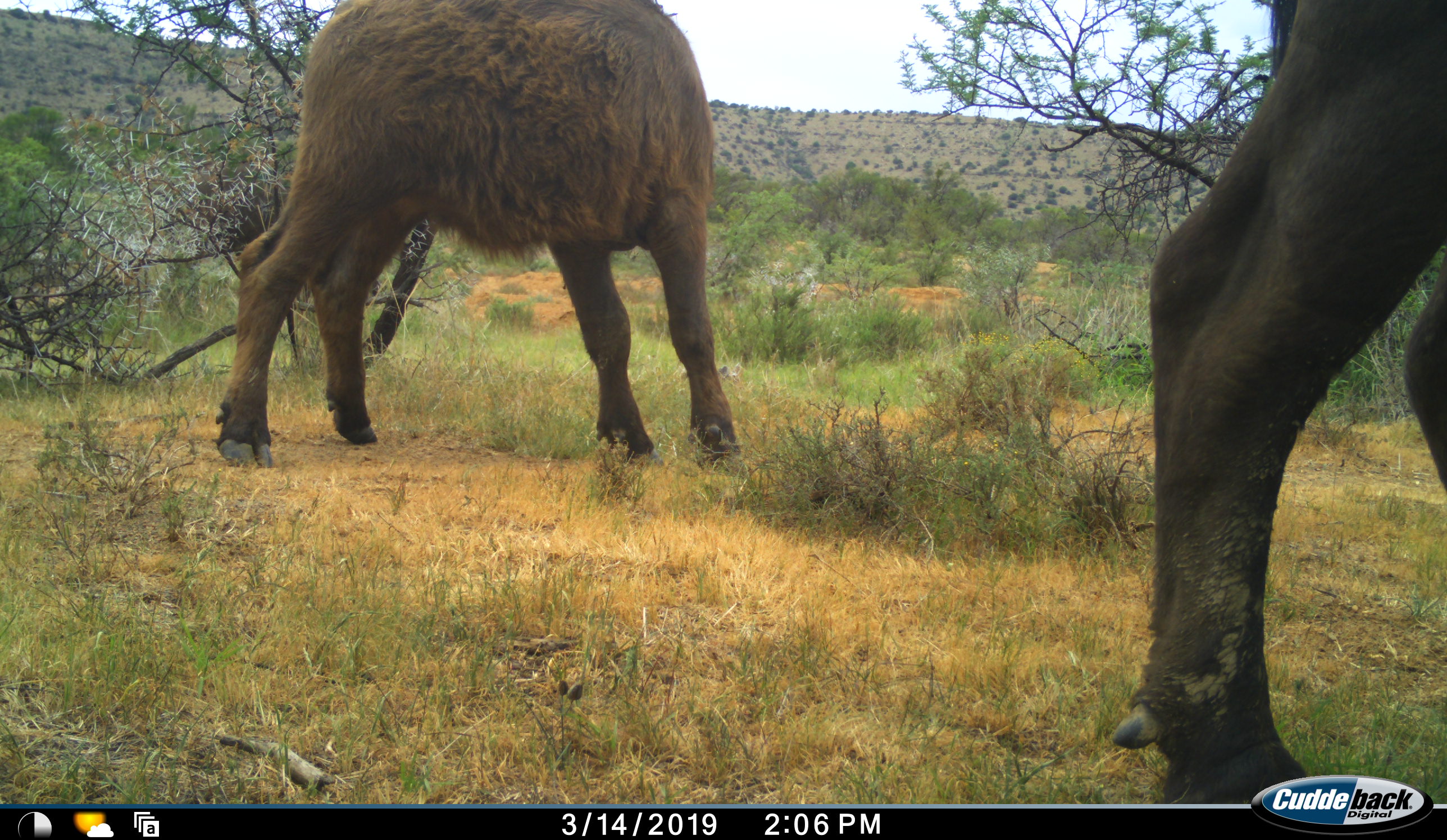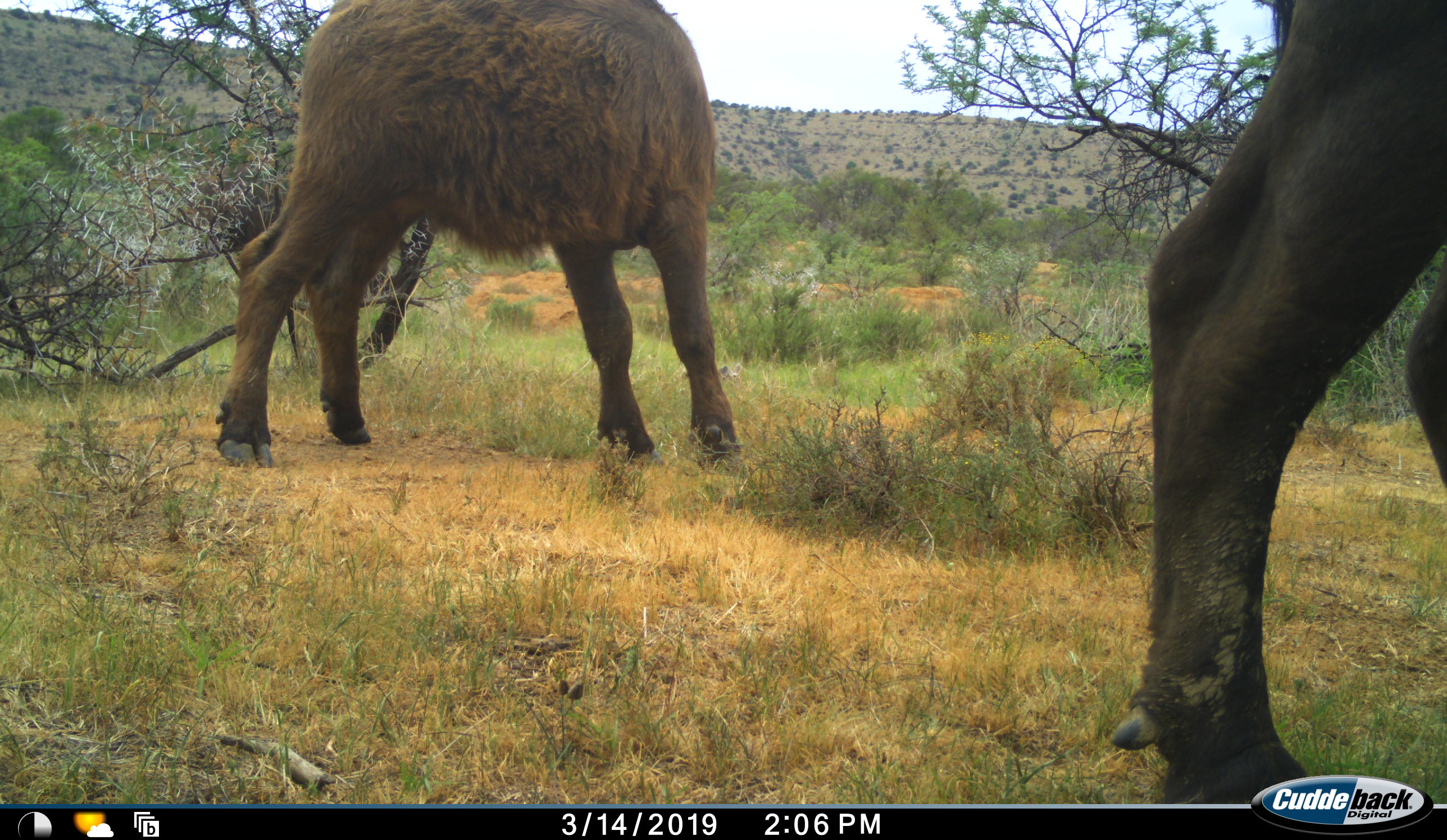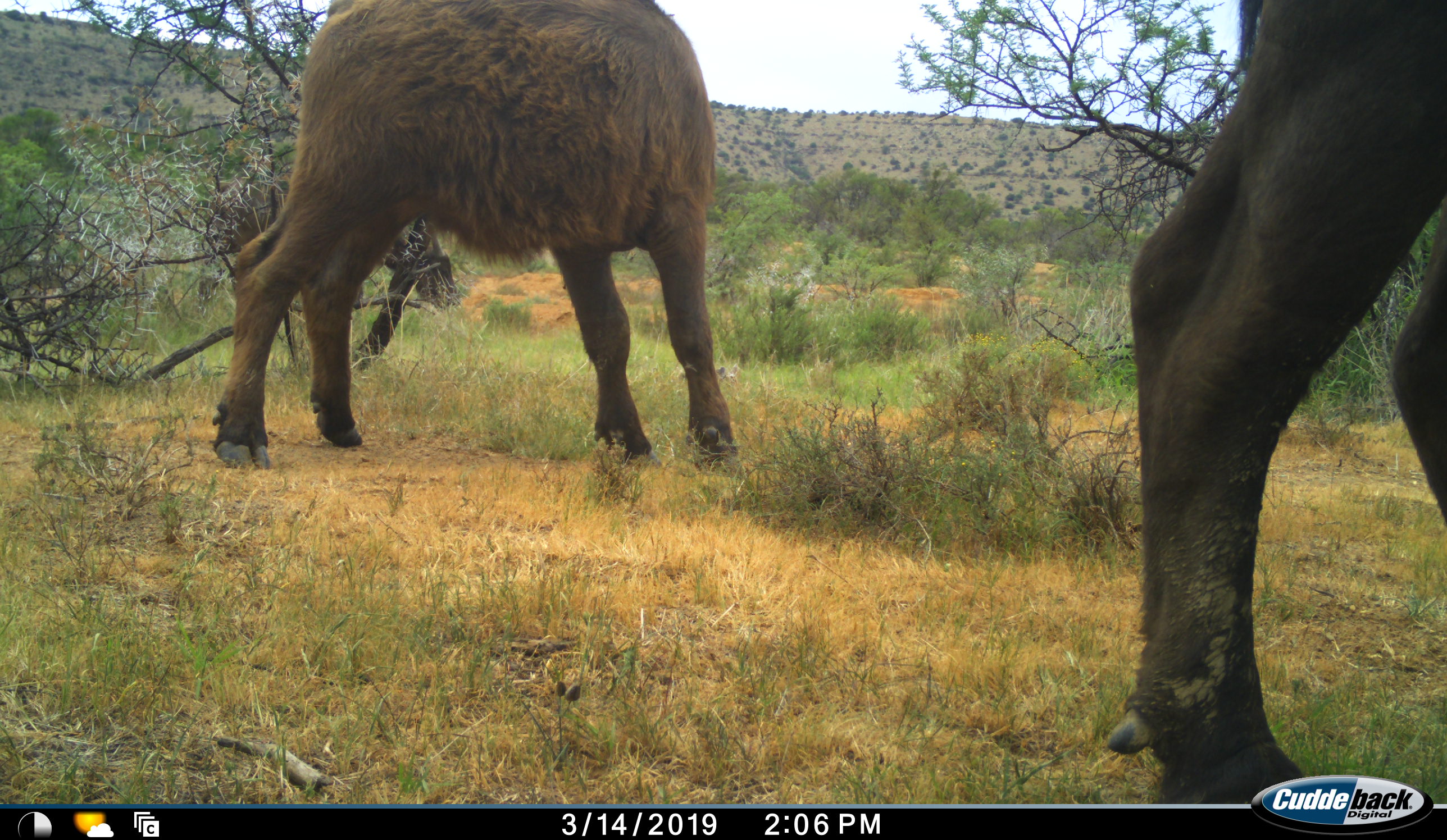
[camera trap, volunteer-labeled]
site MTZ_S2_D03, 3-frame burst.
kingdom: Animalia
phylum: Chordata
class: Mammalia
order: Artiodactyla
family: Bovidae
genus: Syncerus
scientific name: Syncerus caffer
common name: african buffalo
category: buffalo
Buffalo (african buffalo) (Syncerus caffer), count 3. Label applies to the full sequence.